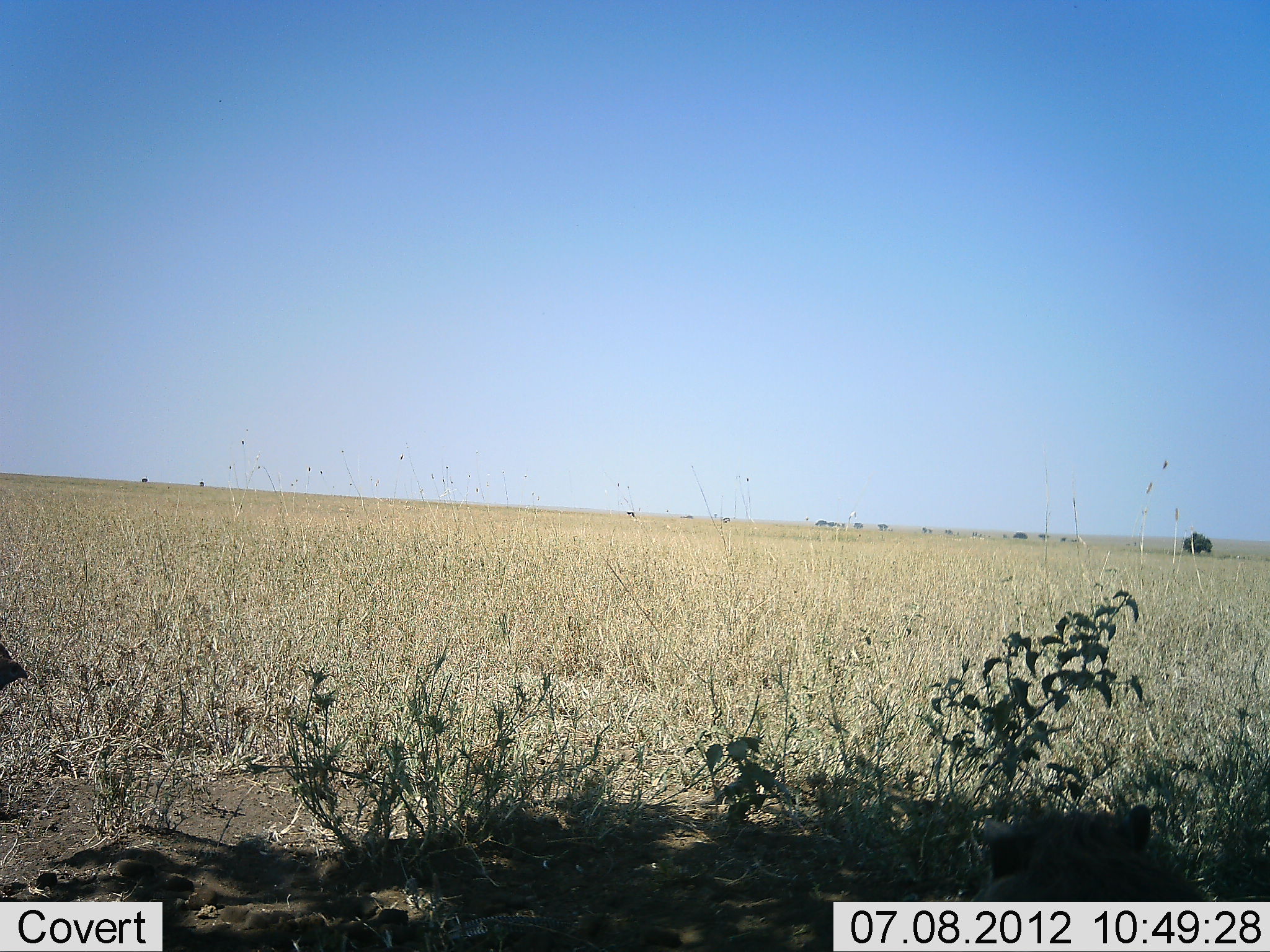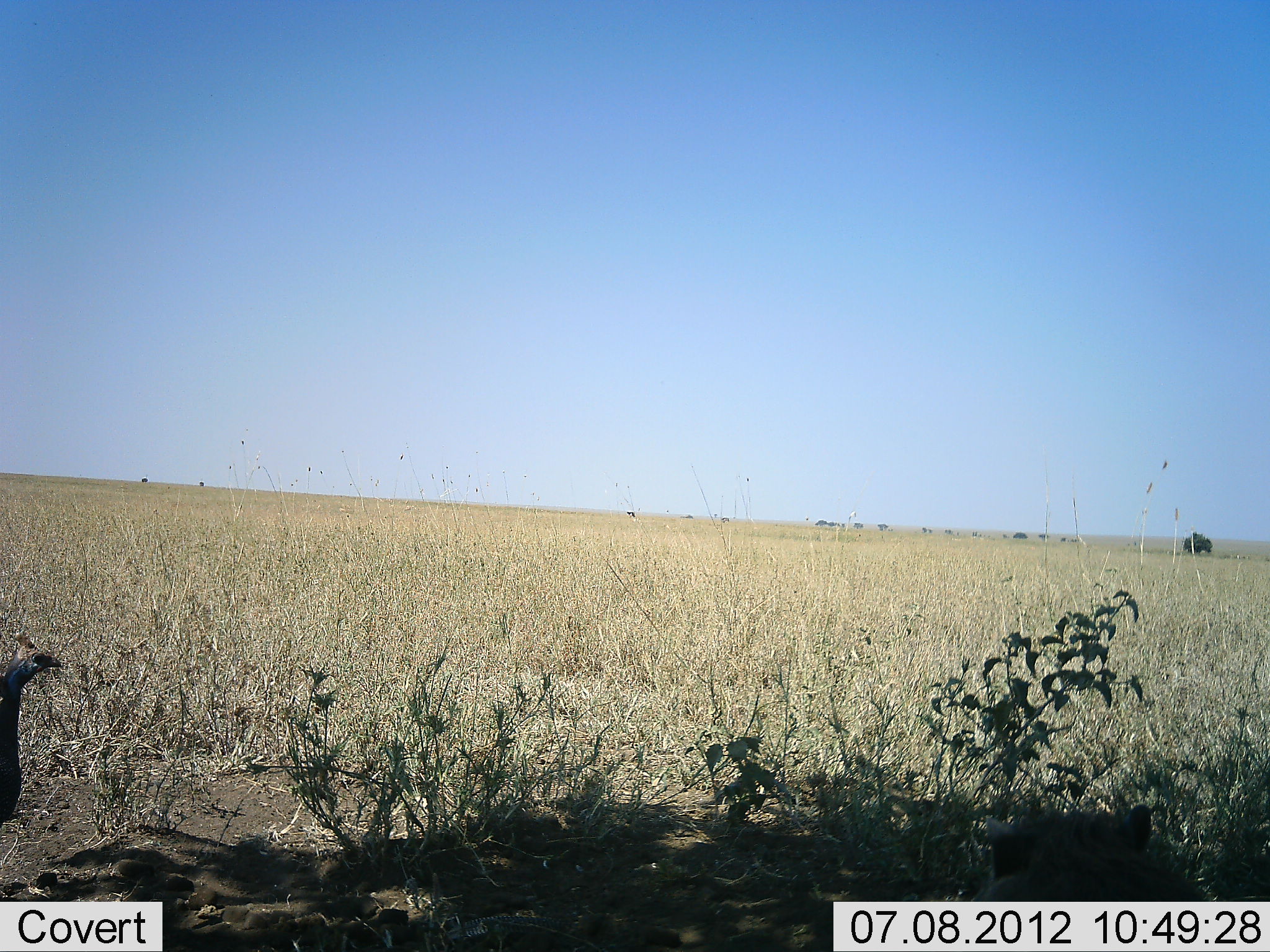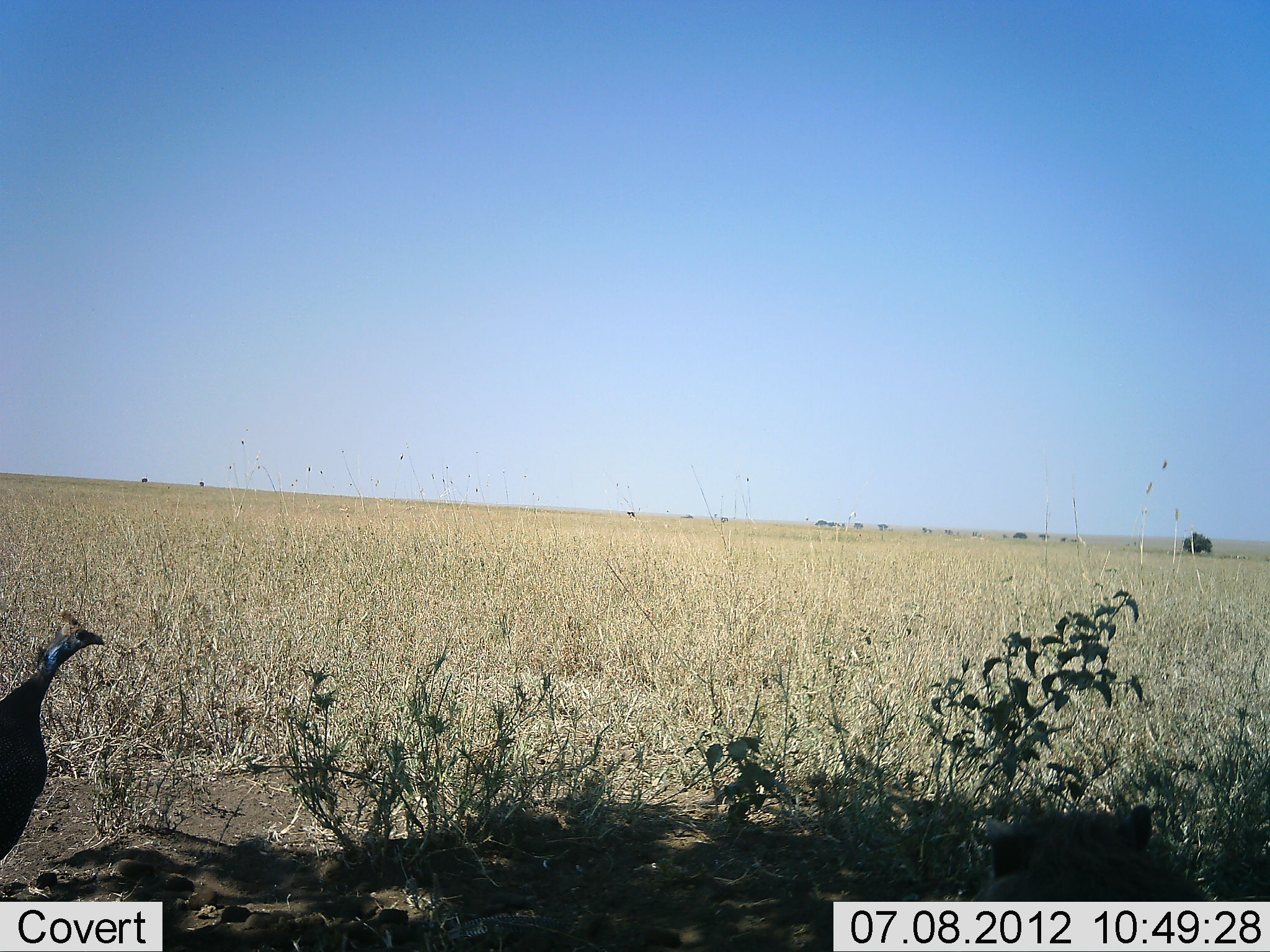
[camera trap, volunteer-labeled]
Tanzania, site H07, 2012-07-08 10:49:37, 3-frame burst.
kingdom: Animalia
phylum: Chordata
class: Aves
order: Galliformes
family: Numididae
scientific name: Numididae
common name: guinea fowl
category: guineafowl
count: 1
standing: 14%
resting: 0%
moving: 93%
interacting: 0%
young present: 0%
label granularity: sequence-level